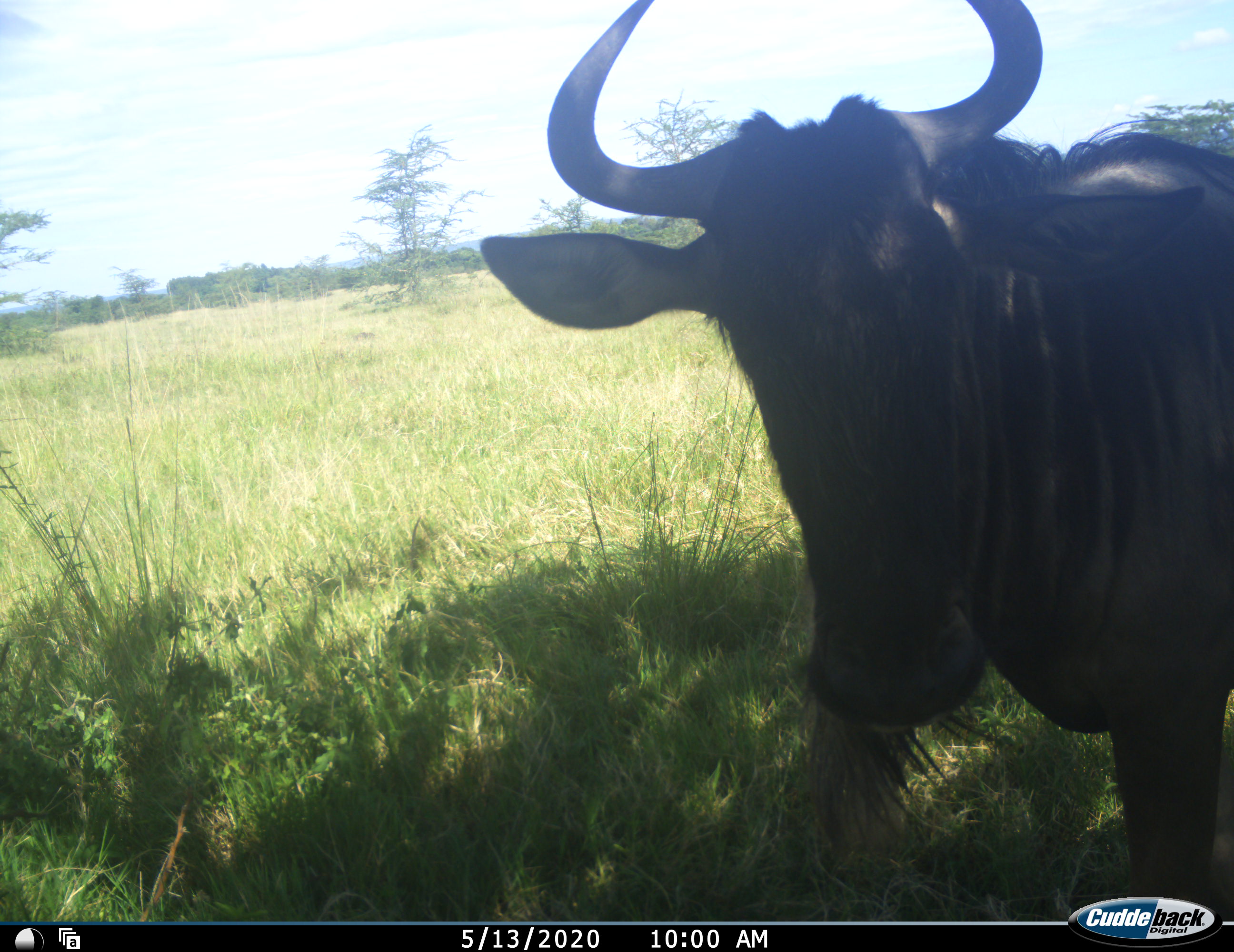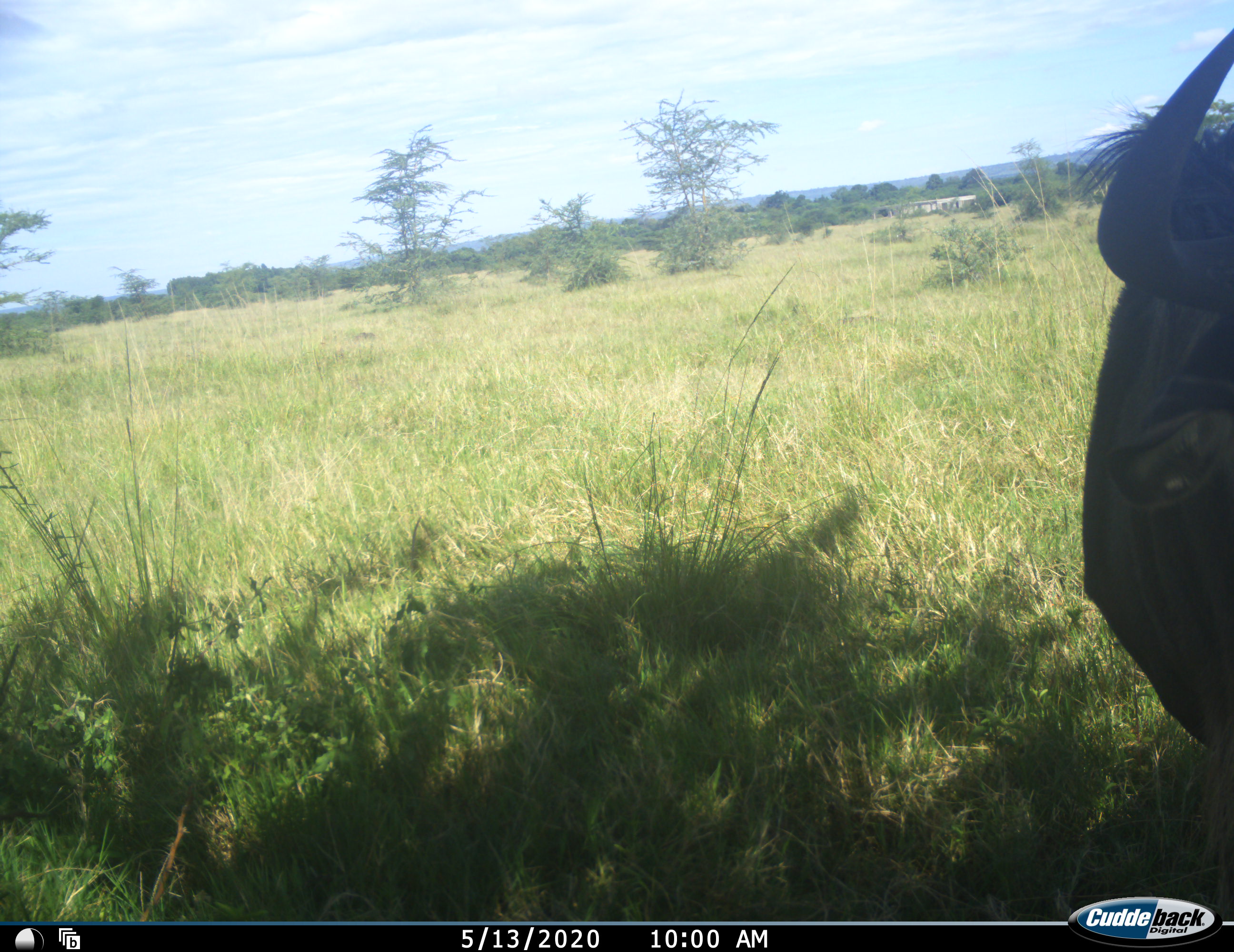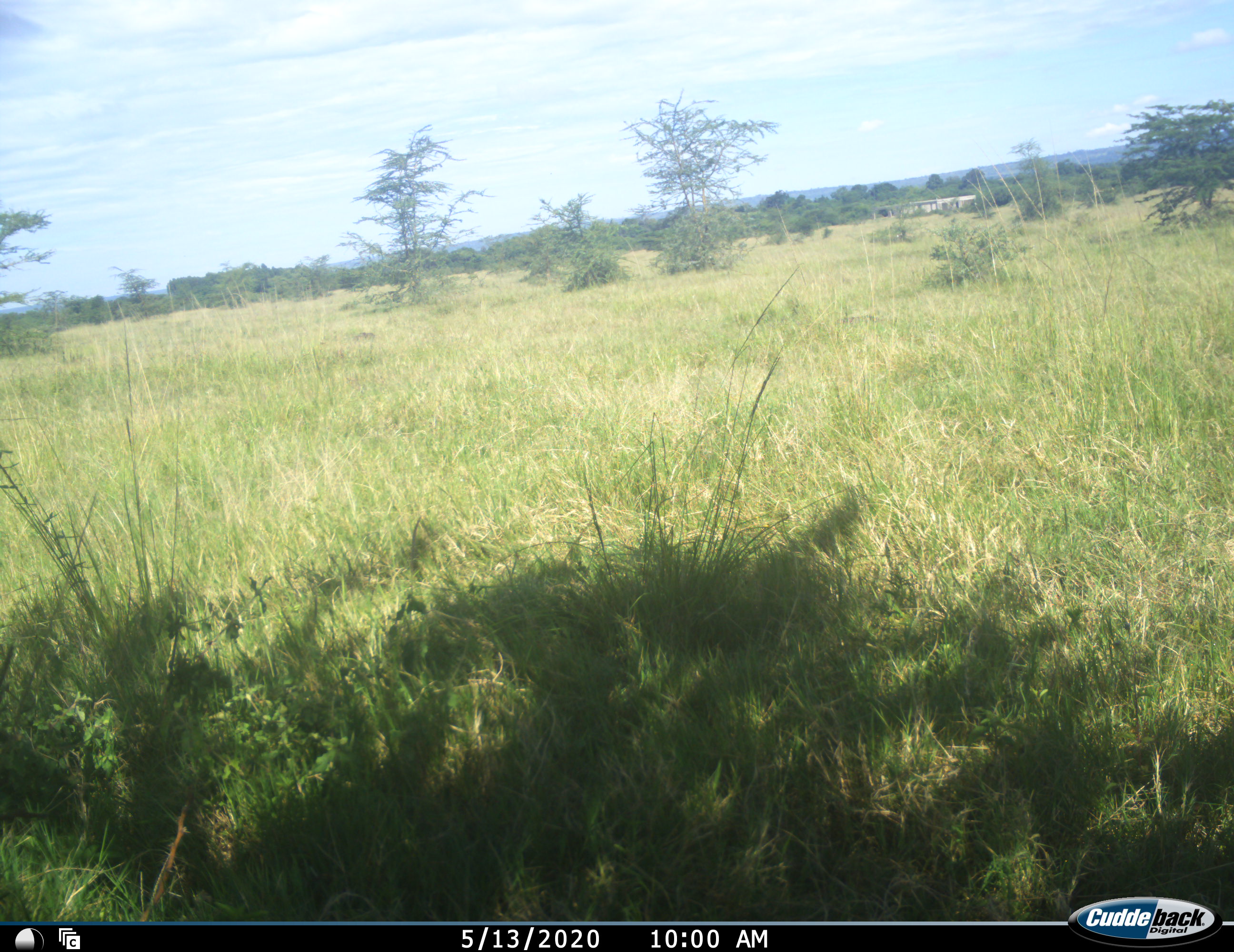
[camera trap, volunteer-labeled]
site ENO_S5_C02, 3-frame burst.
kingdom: Animalia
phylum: Chordata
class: Mammalia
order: Artiodactyla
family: Bovidae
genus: Connochaetes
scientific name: Connochaetes taurinus taurinus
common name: blue wildebeest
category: wildebeestblue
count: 1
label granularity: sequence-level